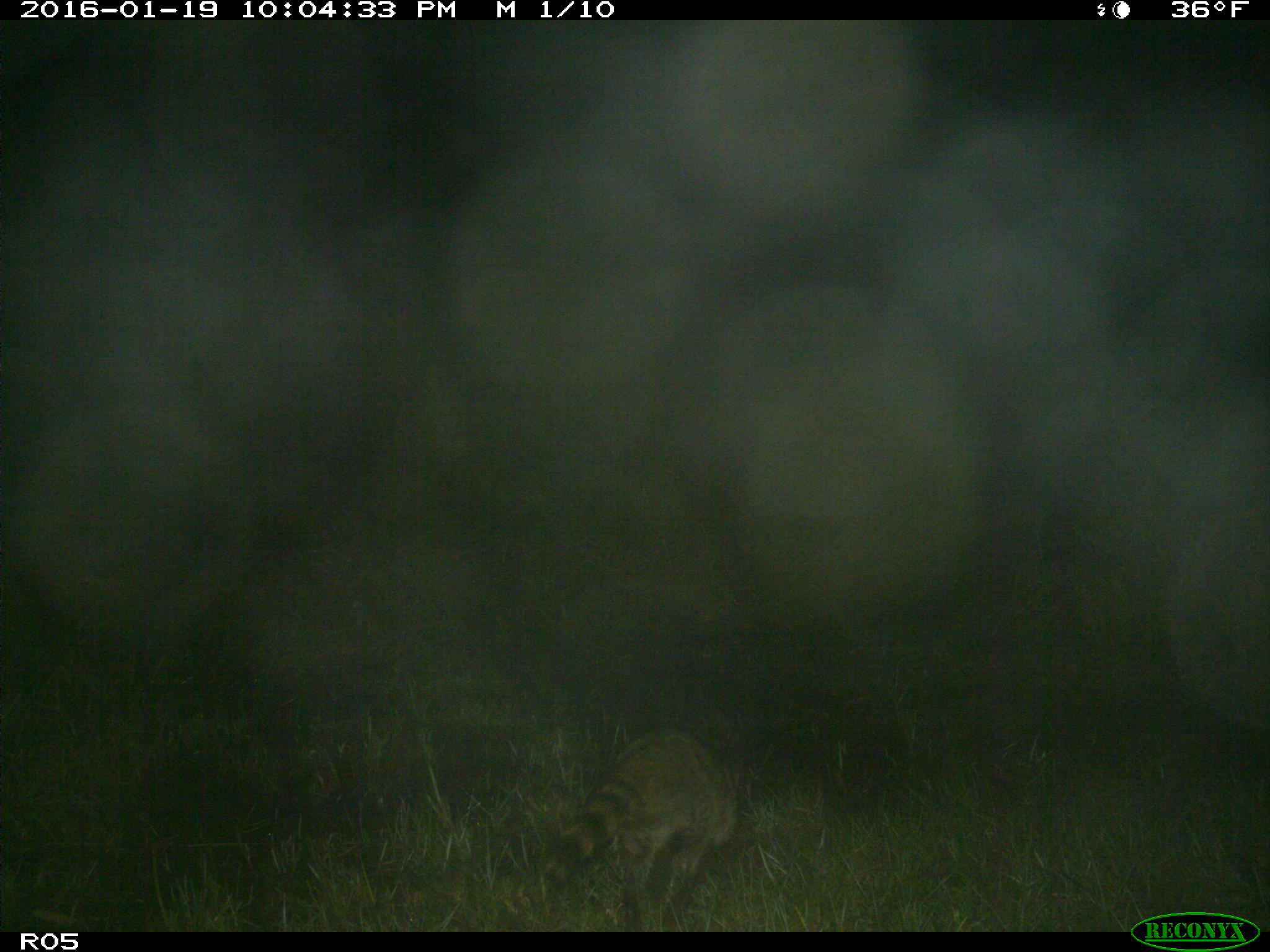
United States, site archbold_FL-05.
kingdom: Animalia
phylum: Chordata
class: Mammalia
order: Carnivora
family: Procyonidae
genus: Procyon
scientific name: Procyon lotor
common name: common raccoon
Procyon lotor (common raccoon).